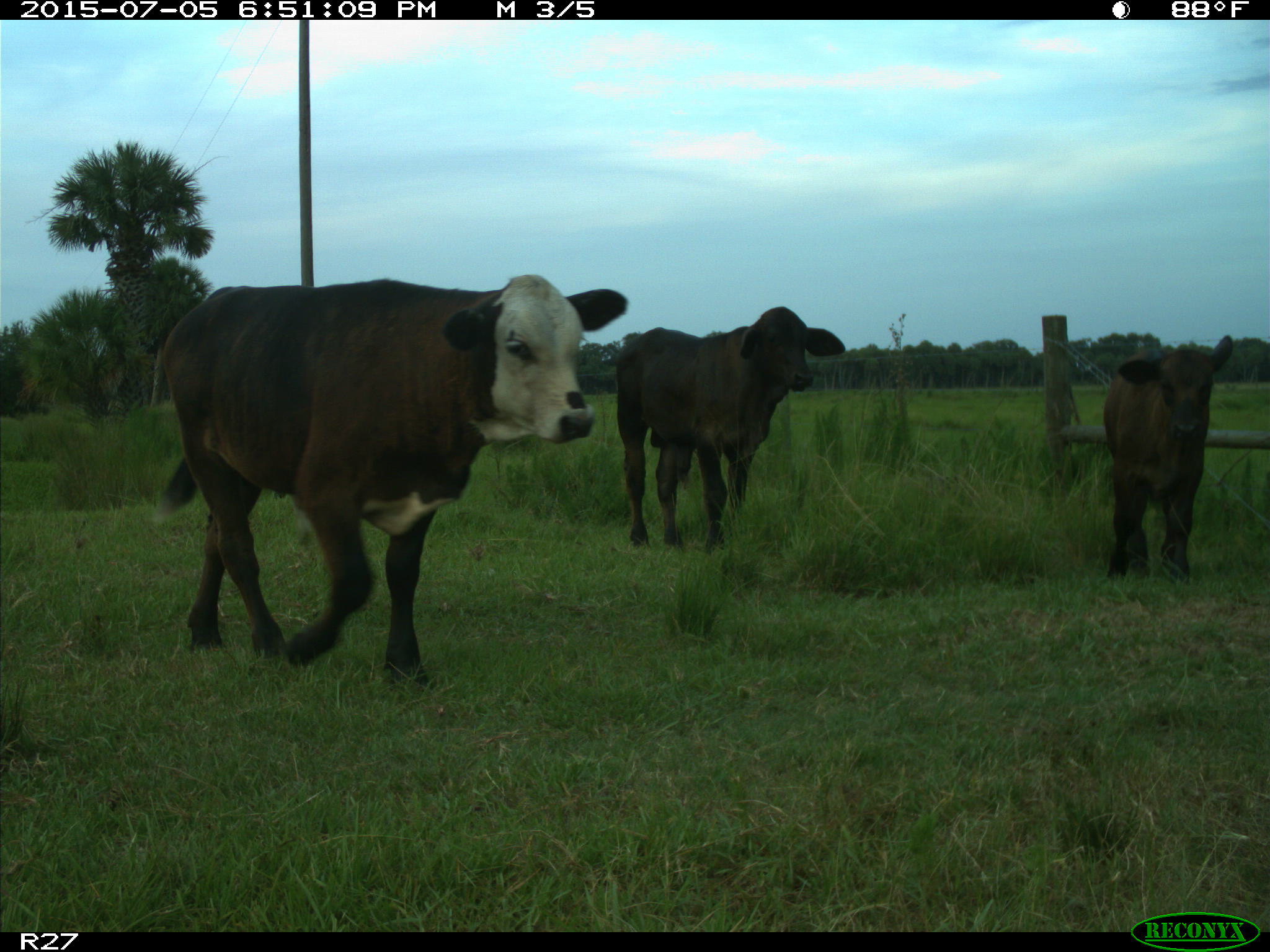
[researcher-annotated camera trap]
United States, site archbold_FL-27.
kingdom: Animalia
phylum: Chordata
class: Mammalia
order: Artiodactyla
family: Bovidae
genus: Bos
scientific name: Bos taurus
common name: domestic cow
Bos taurus (domestic cow).